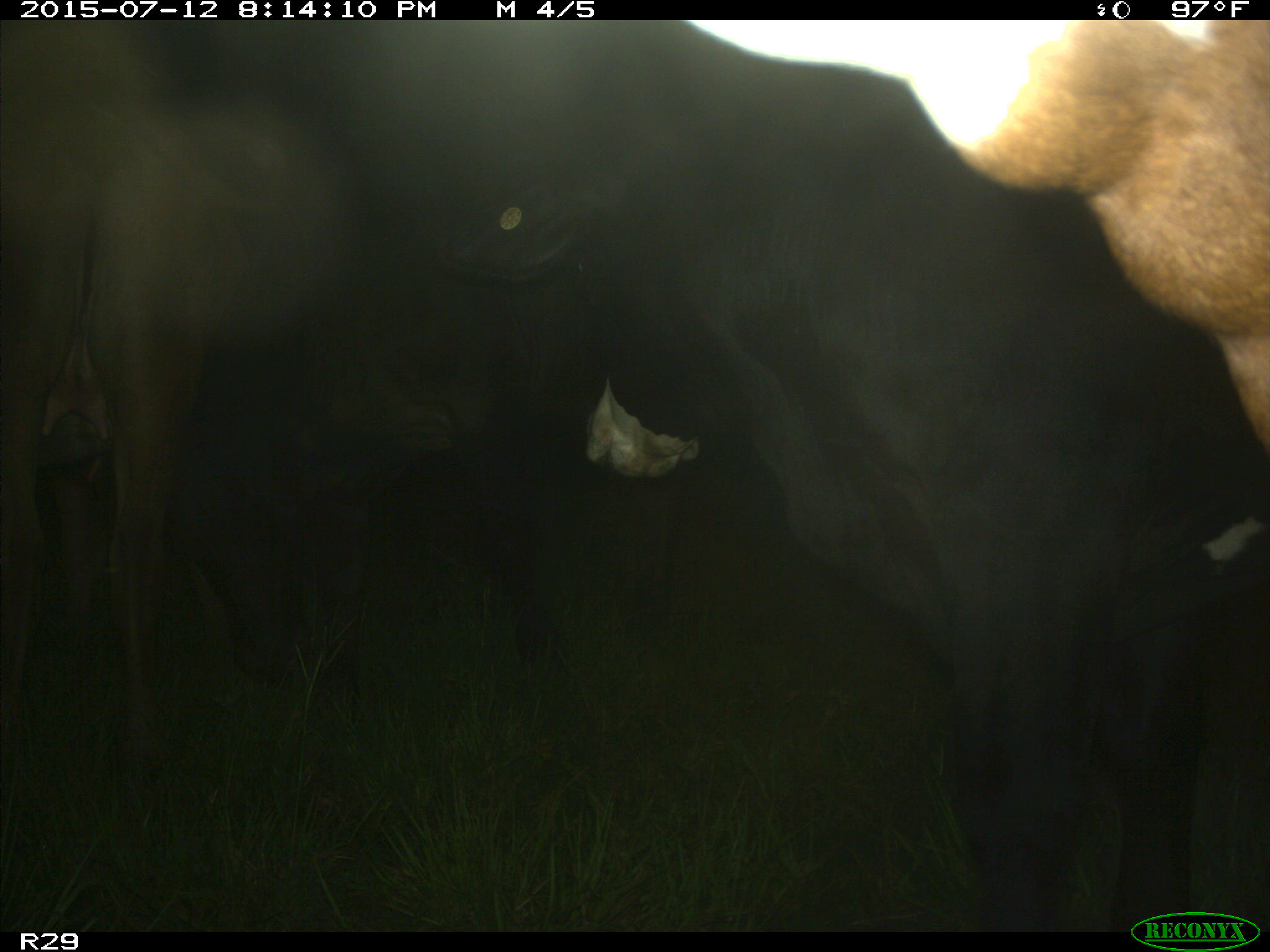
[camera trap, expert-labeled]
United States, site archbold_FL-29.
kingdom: Animalia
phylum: Chordata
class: Mammalia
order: Artiodactyla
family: Bovidae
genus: Bos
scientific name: Bos taurus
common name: domestic cow